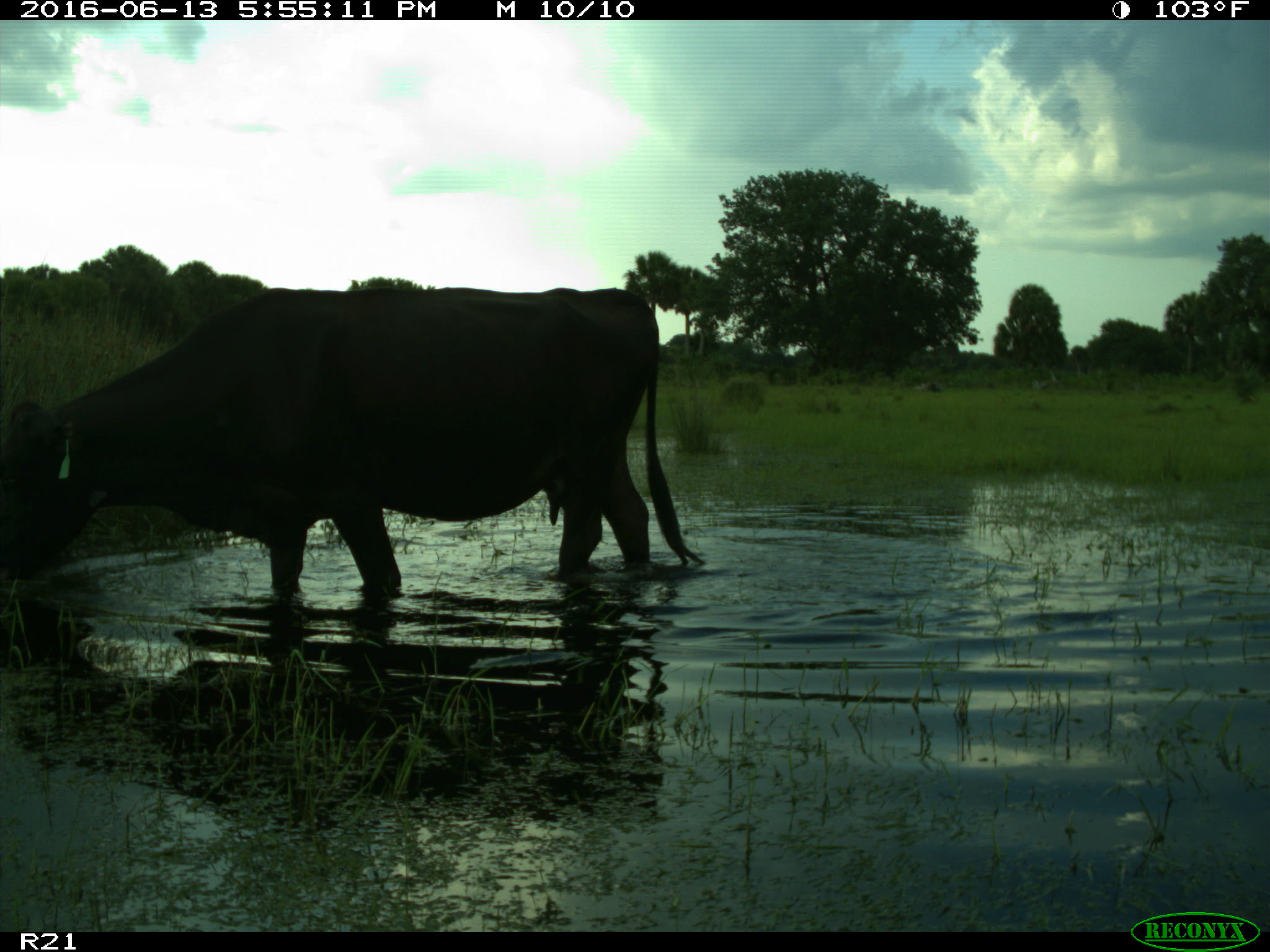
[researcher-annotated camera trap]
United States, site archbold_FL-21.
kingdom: Animalia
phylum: Chordata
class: Mammalia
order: Artiodactyla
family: Bovidae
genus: Bos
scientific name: Bos taurus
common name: domestic cow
Bos taurus (domestic cow).